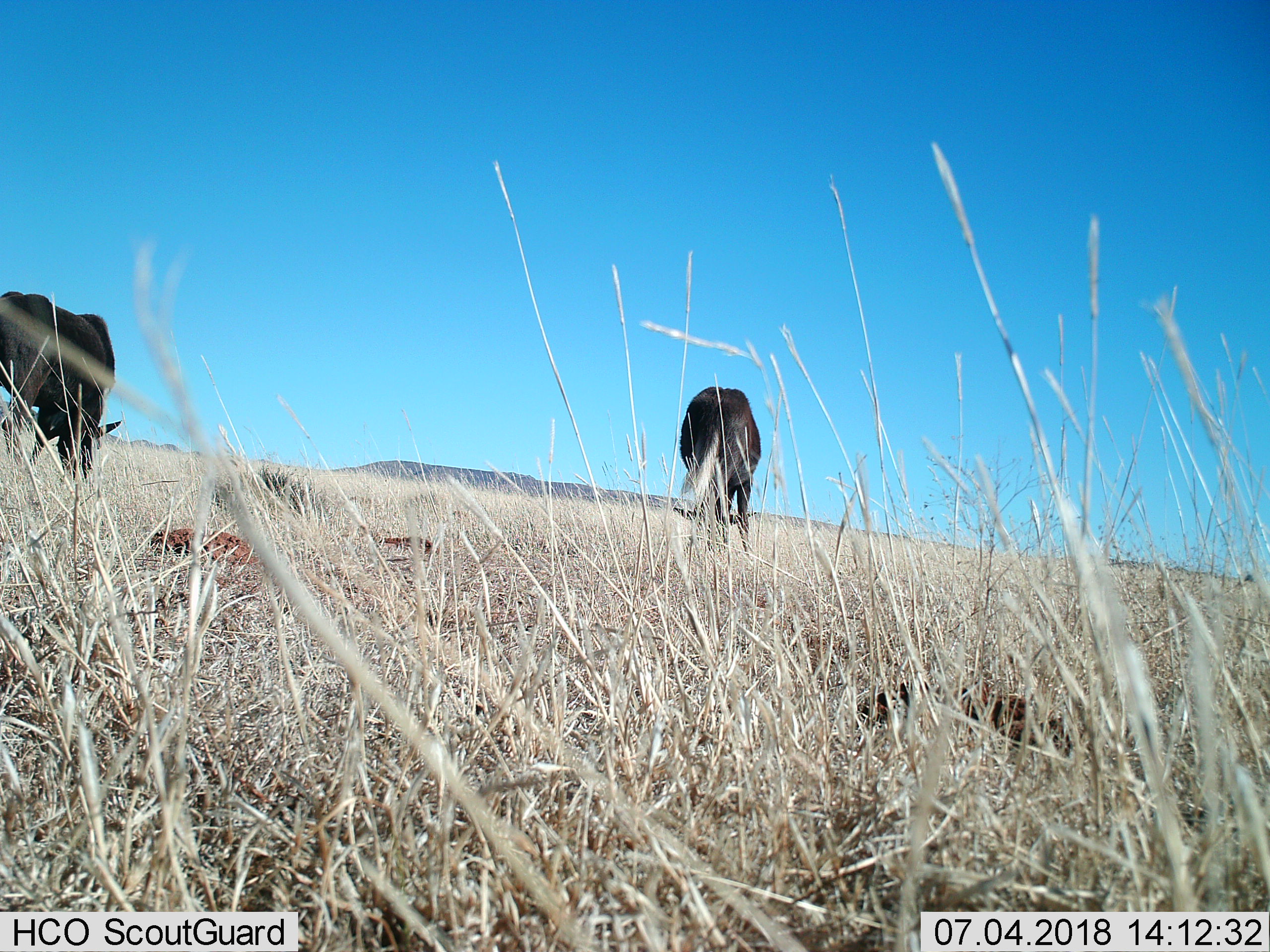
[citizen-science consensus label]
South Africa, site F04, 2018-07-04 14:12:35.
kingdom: Animalia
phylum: Chordata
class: Mammalia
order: Artiodactyla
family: Bovidae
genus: Connochaetes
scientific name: Connochaetes gnou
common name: black wildebeest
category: wildebeestblack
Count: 2.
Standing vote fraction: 17%.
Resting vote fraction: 0%.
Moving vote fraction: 17%.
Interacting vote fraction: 17%.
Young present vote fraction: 0%.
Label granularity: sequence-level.